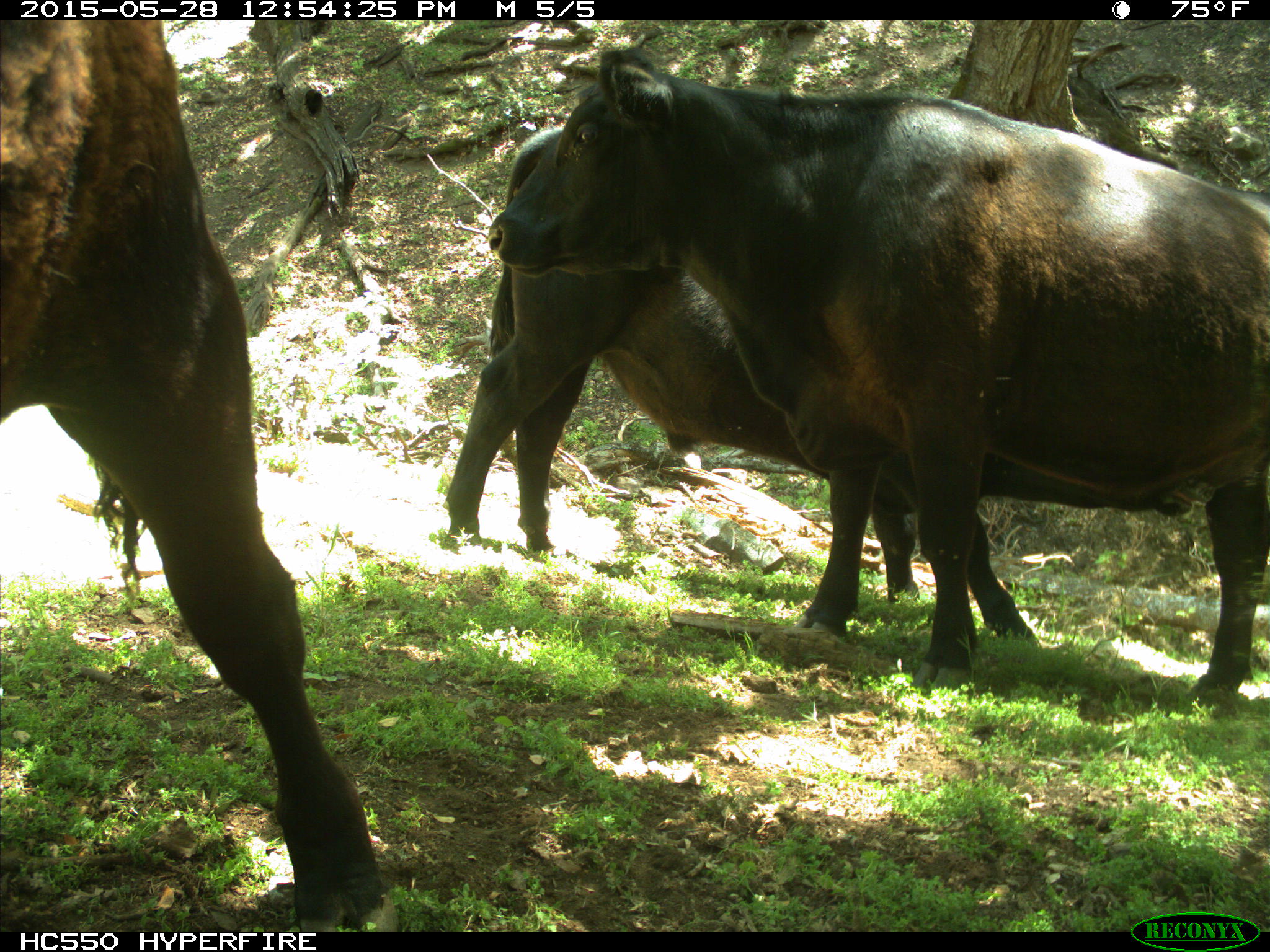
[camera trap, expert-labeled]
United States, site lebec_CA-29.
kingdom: Animalia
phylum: Chordata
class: Mammalia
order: Artiodactyla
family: Bovidae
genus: Bos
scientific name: Bos taurus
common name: domestic cow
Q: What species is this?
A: Bos taurus (domestic cow).